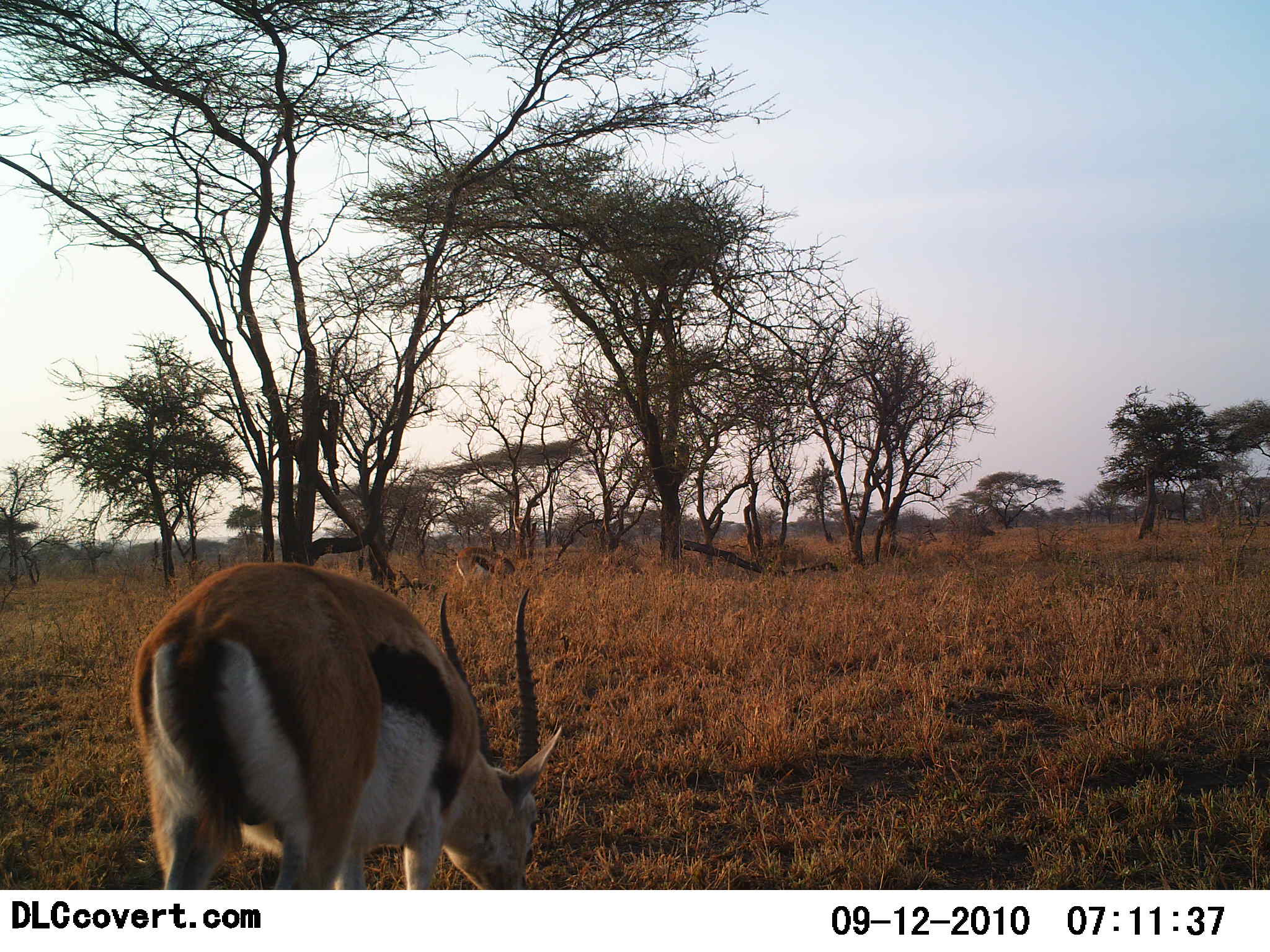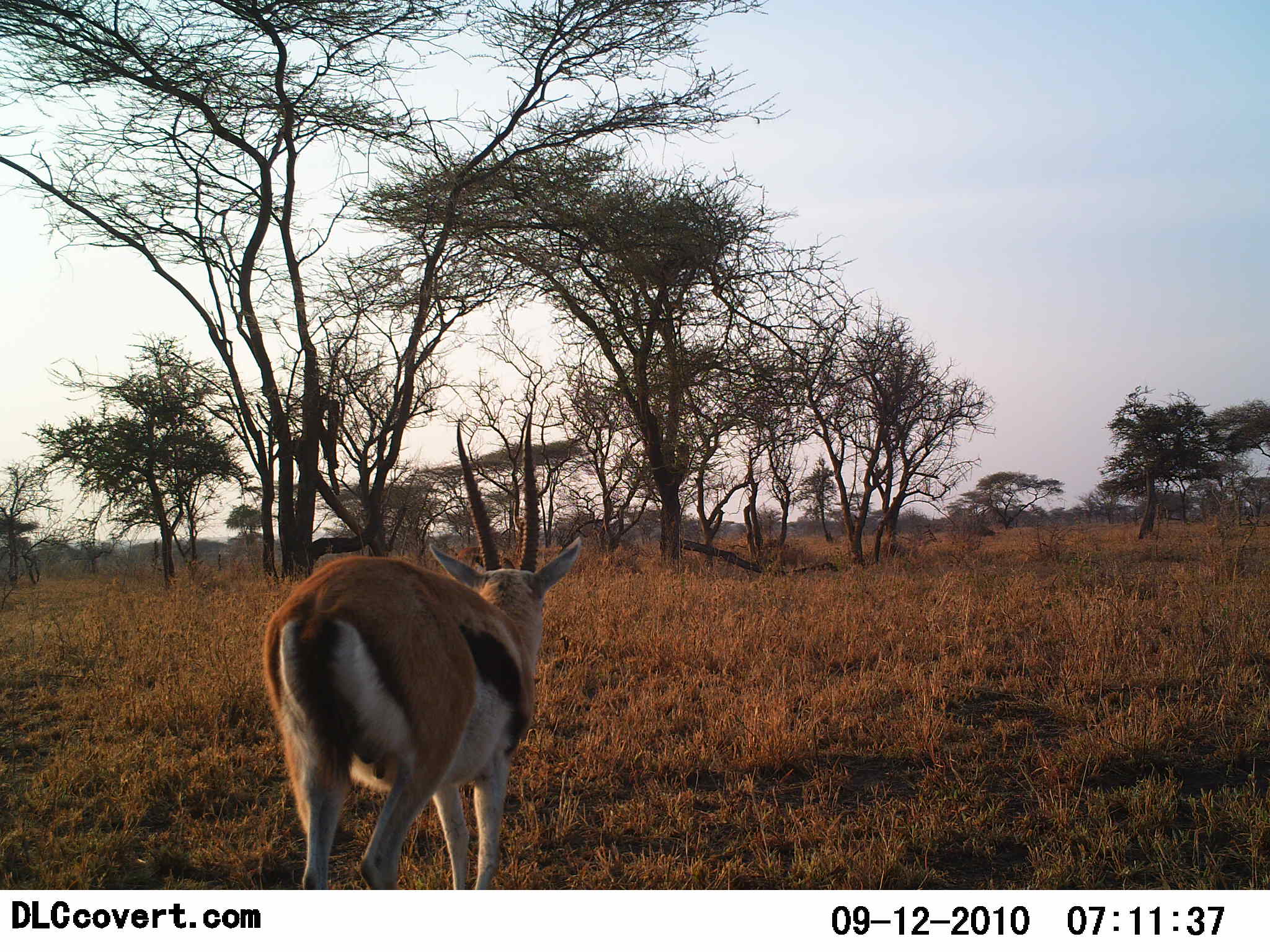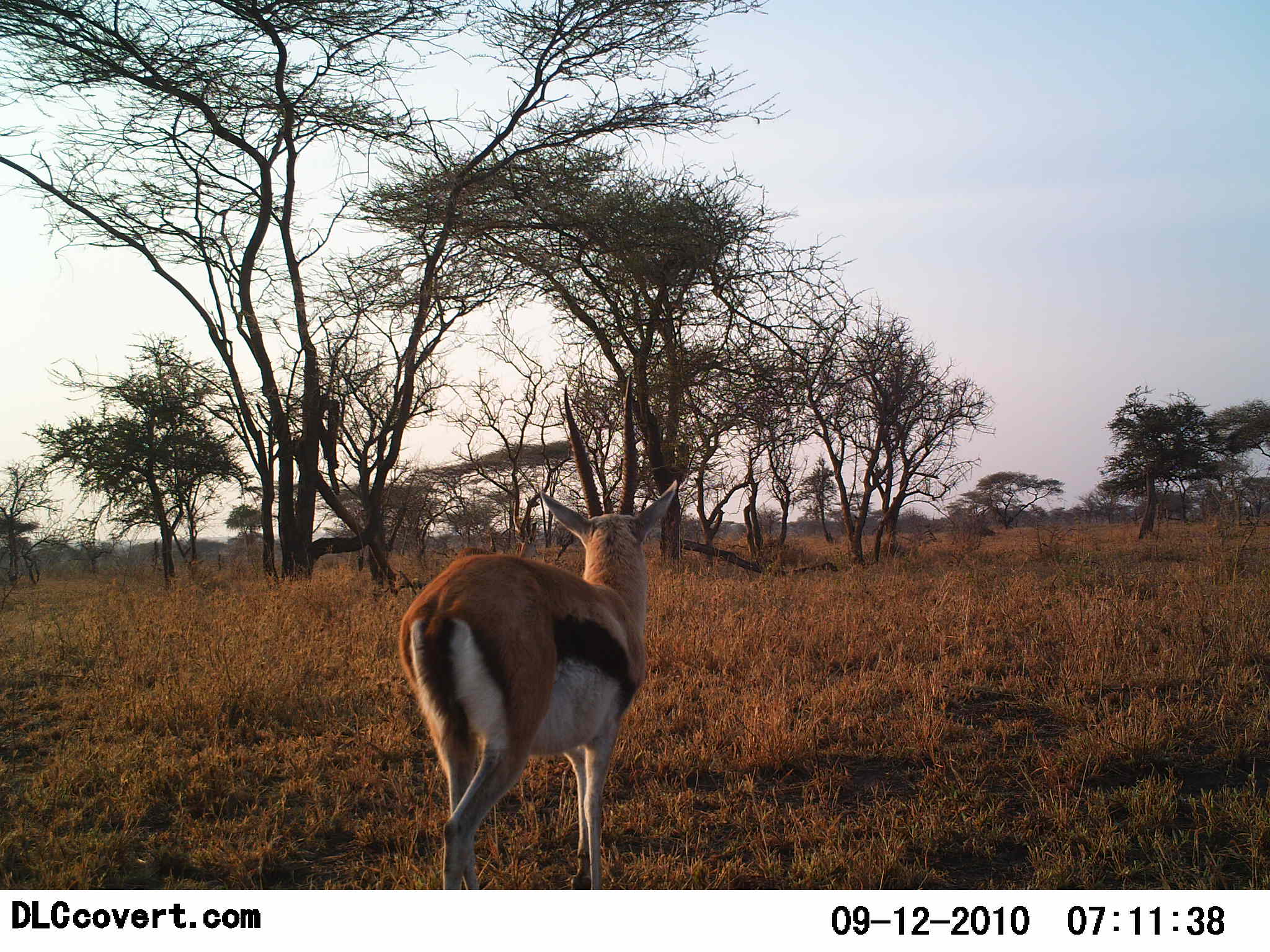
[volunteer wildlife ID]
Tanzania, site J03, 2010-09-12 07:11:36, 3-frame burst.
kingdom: Animalia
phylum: Chordata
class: Mammalia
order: Artiodactyla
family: Bovidae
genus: Eudorcas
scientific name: Eudorcas thomsonii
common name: thomson's gazelle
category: gazellethomsons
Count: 1.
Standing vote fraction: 27%.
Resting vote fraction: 0%.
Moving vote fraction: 82%.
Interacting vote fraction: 0%.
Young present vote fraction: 0%.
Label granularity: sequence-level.